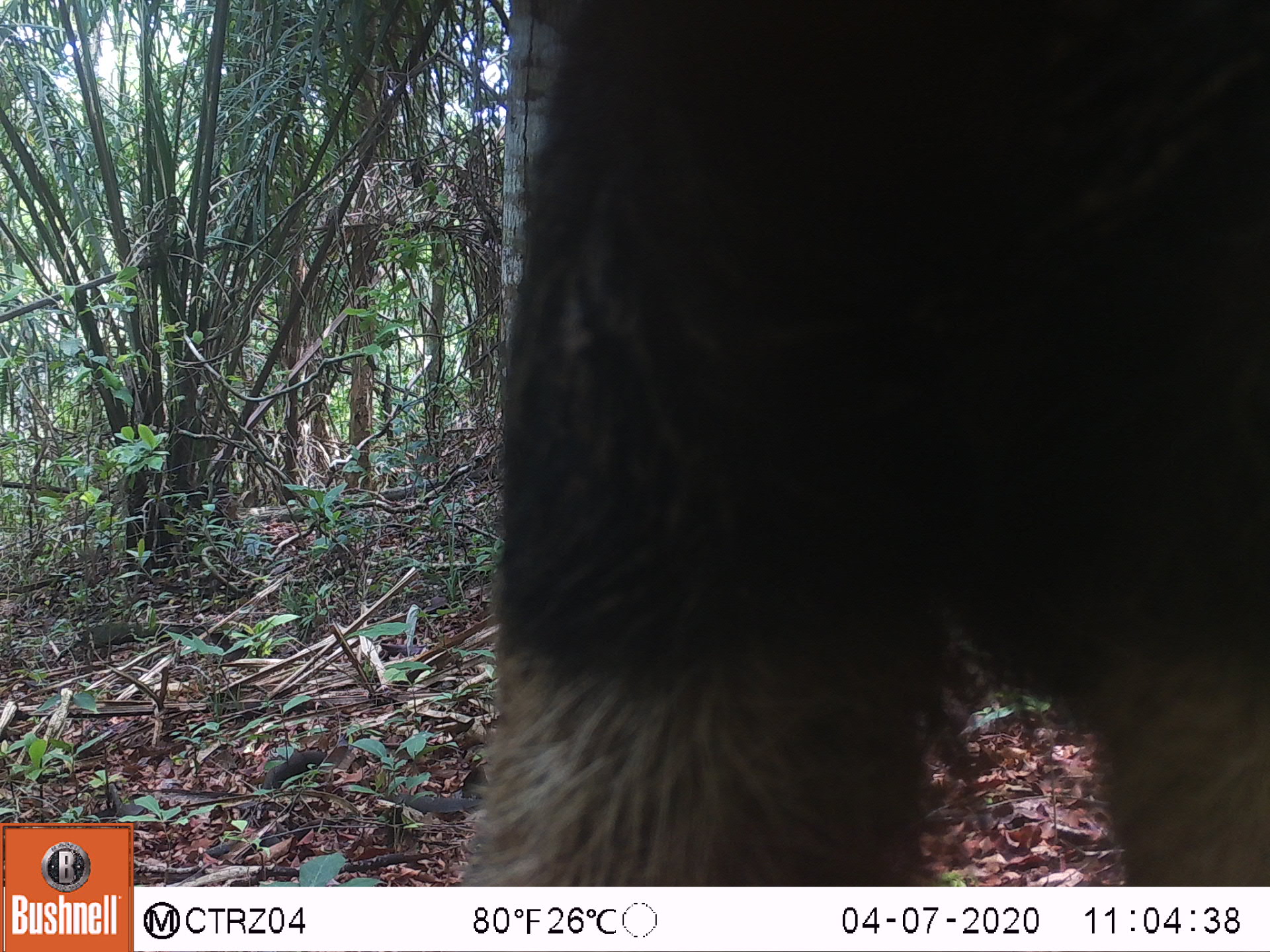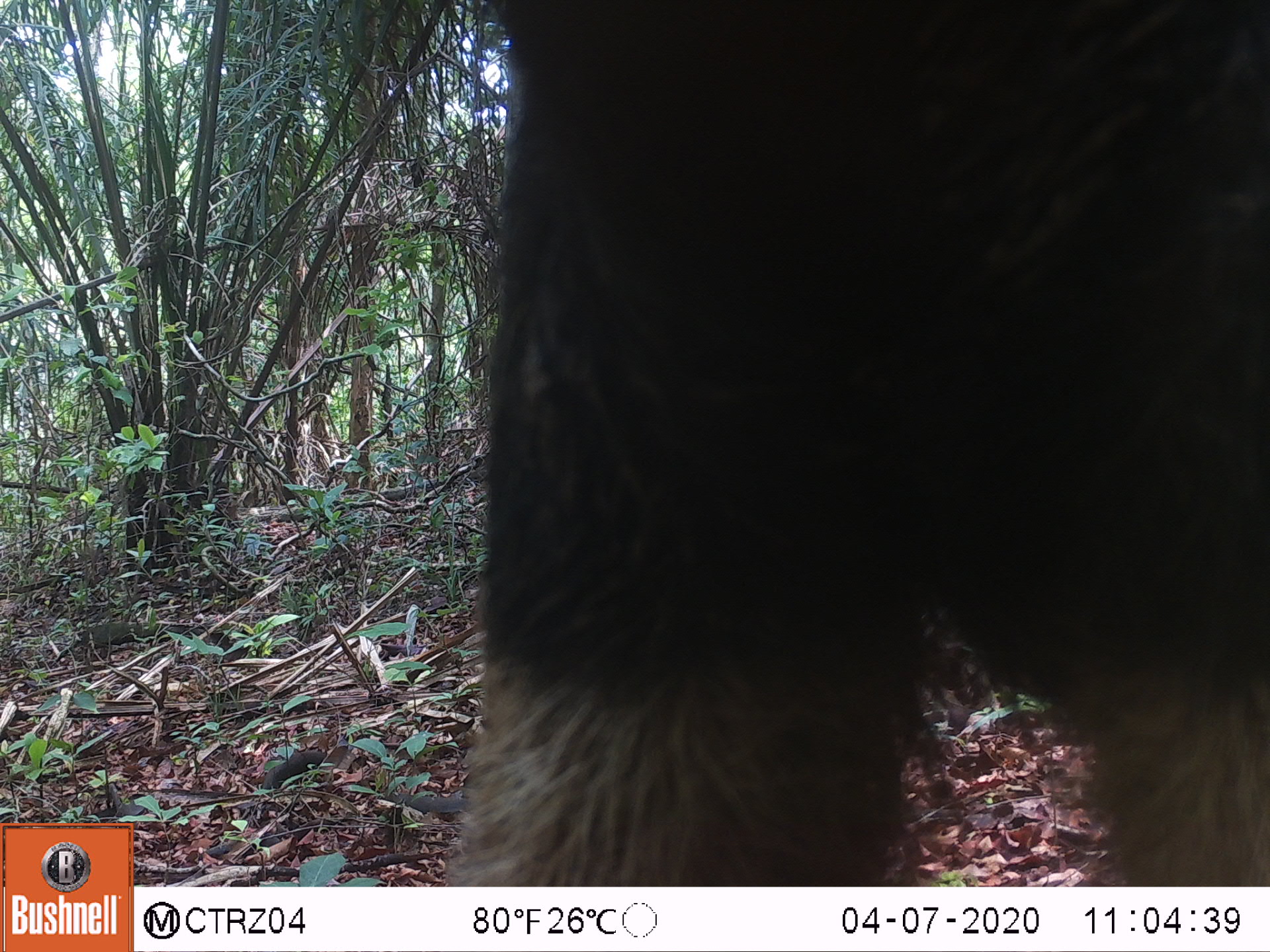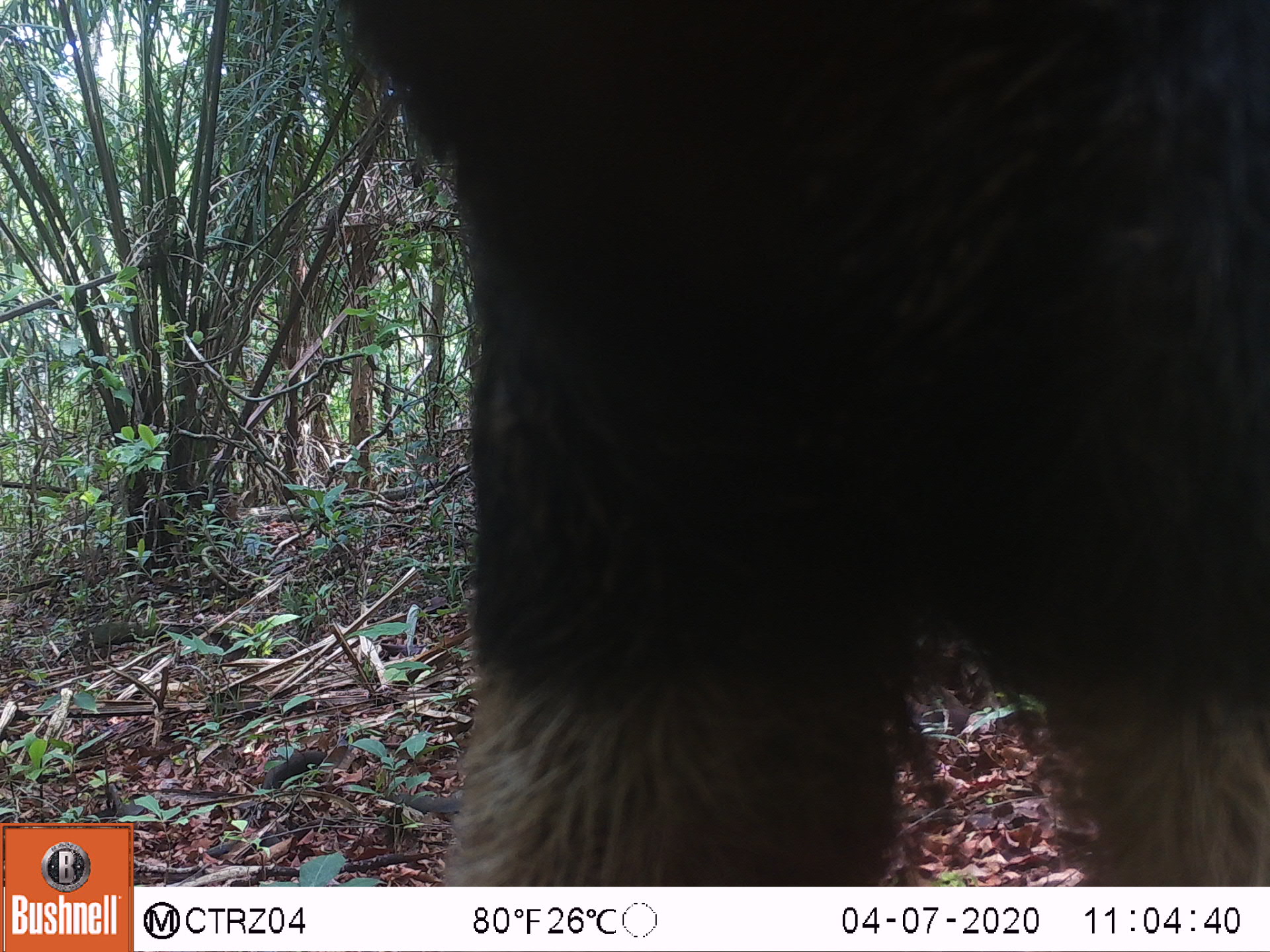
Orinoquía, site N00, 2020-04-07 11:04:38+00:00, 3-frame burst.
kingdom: Animalia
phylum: Chordata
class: Mammalia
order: Pilosa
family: Myrmecophagidae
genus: Myrmecophaga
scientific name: Myrmecophaga tridactyla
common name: giant anteater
Giant anteater (Myrmecophaga tridactyla).